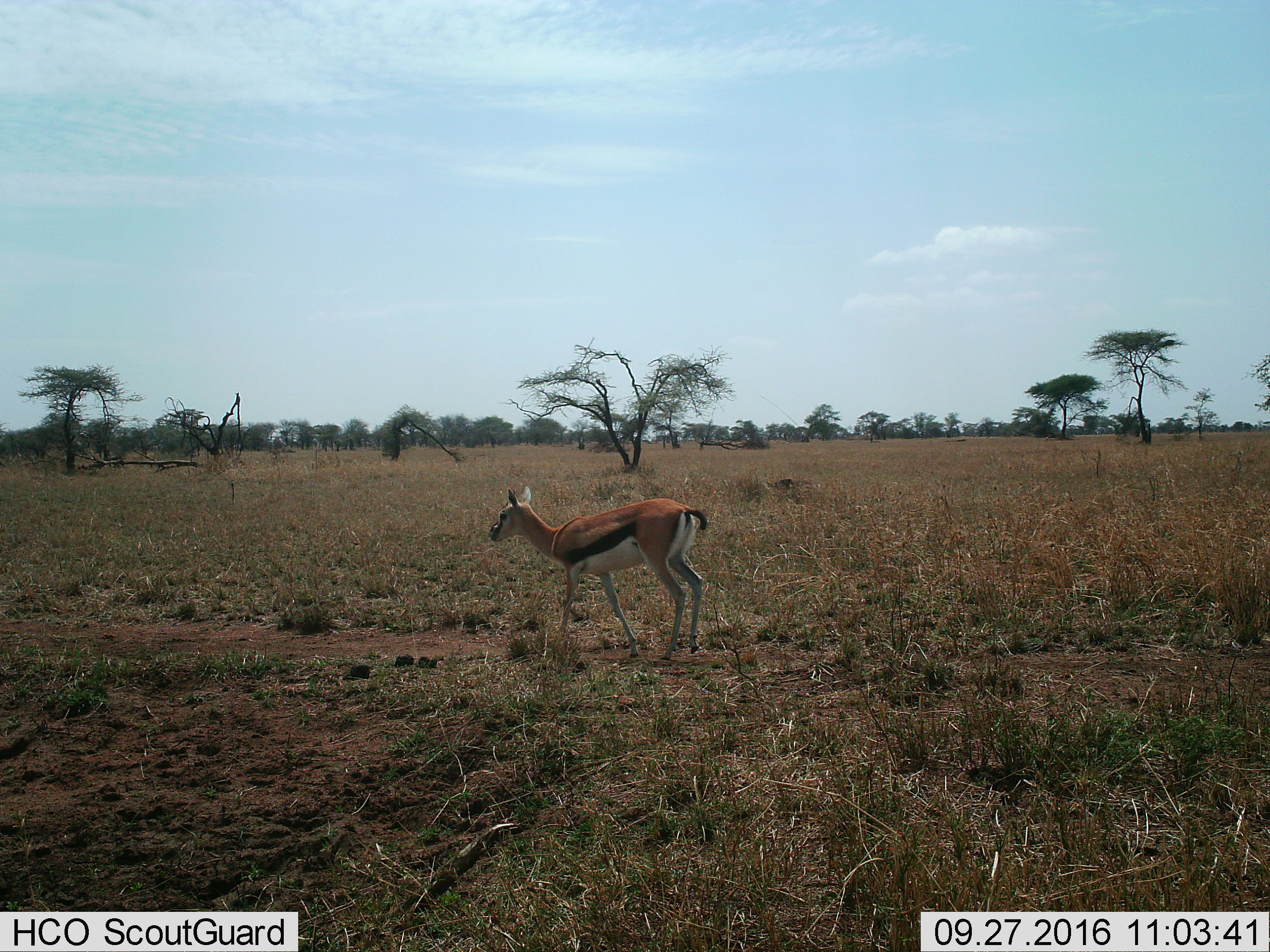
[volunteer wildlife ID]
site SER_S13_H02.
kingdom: Animalia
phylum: Chordata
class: Mammalia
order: Artiodactyla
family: Bovidae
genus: Eudorcas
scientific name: Eudorcas thomsonii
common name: thomson's gazelle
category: gazellethomsons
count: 1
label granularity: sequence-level